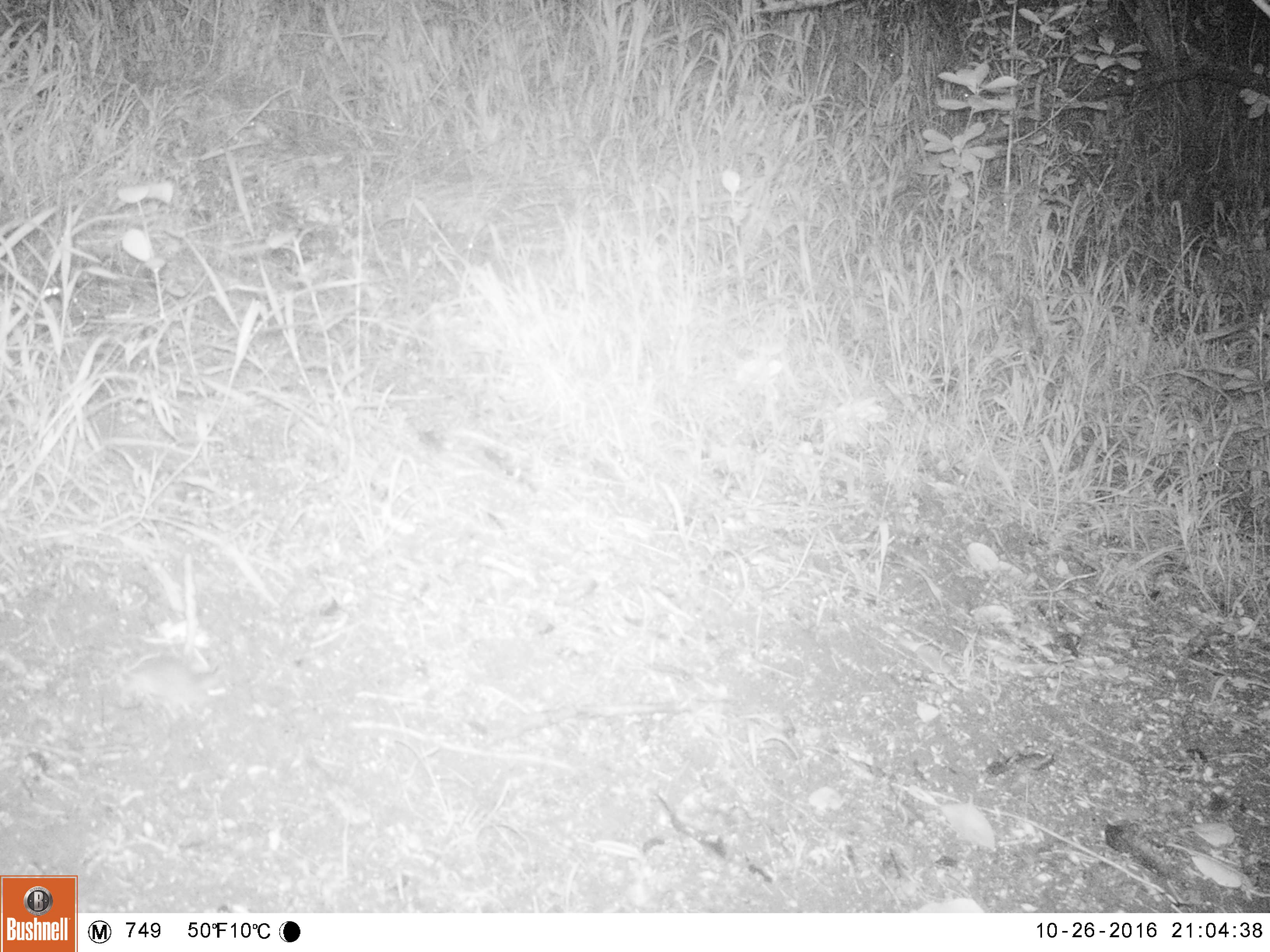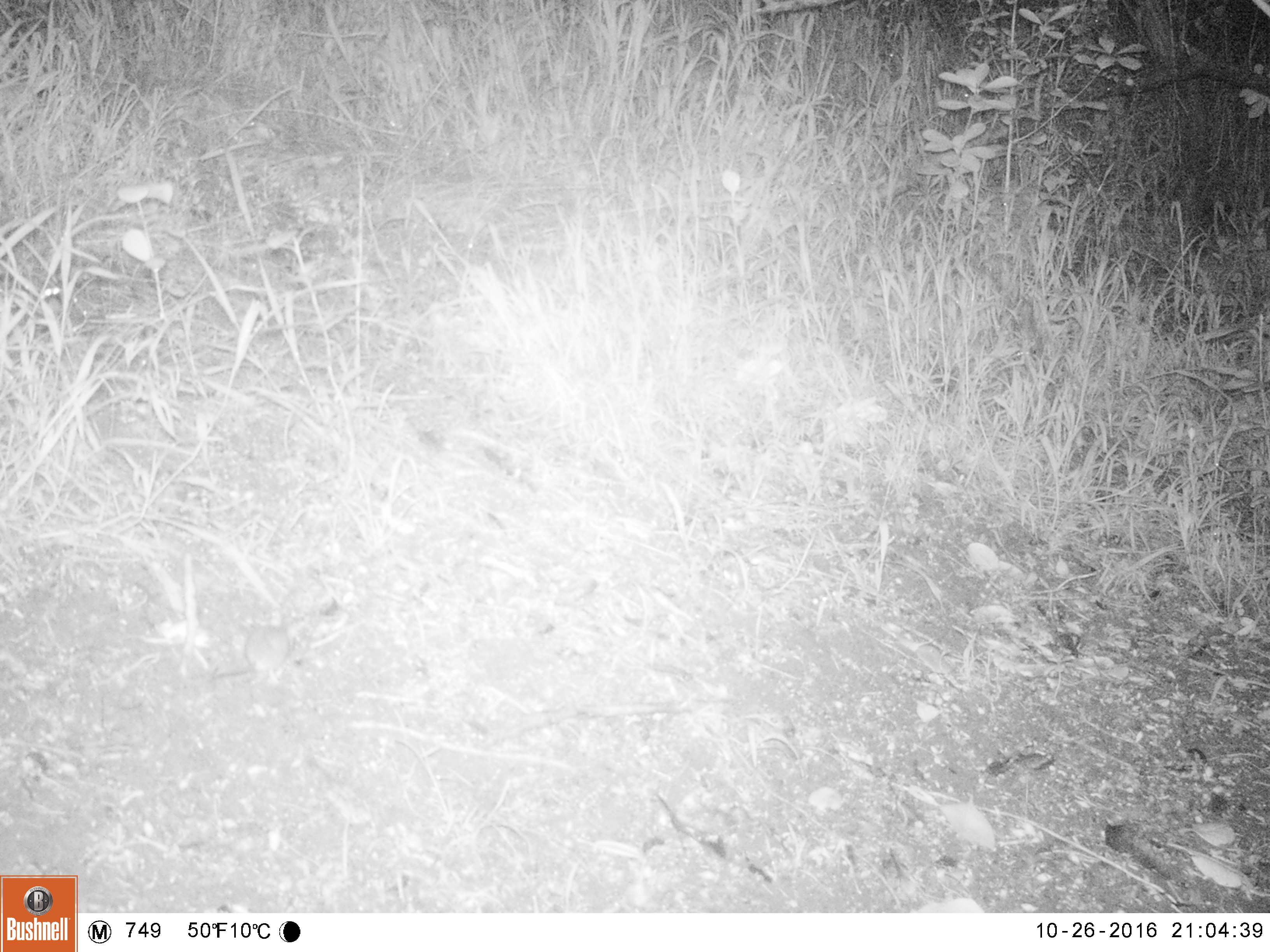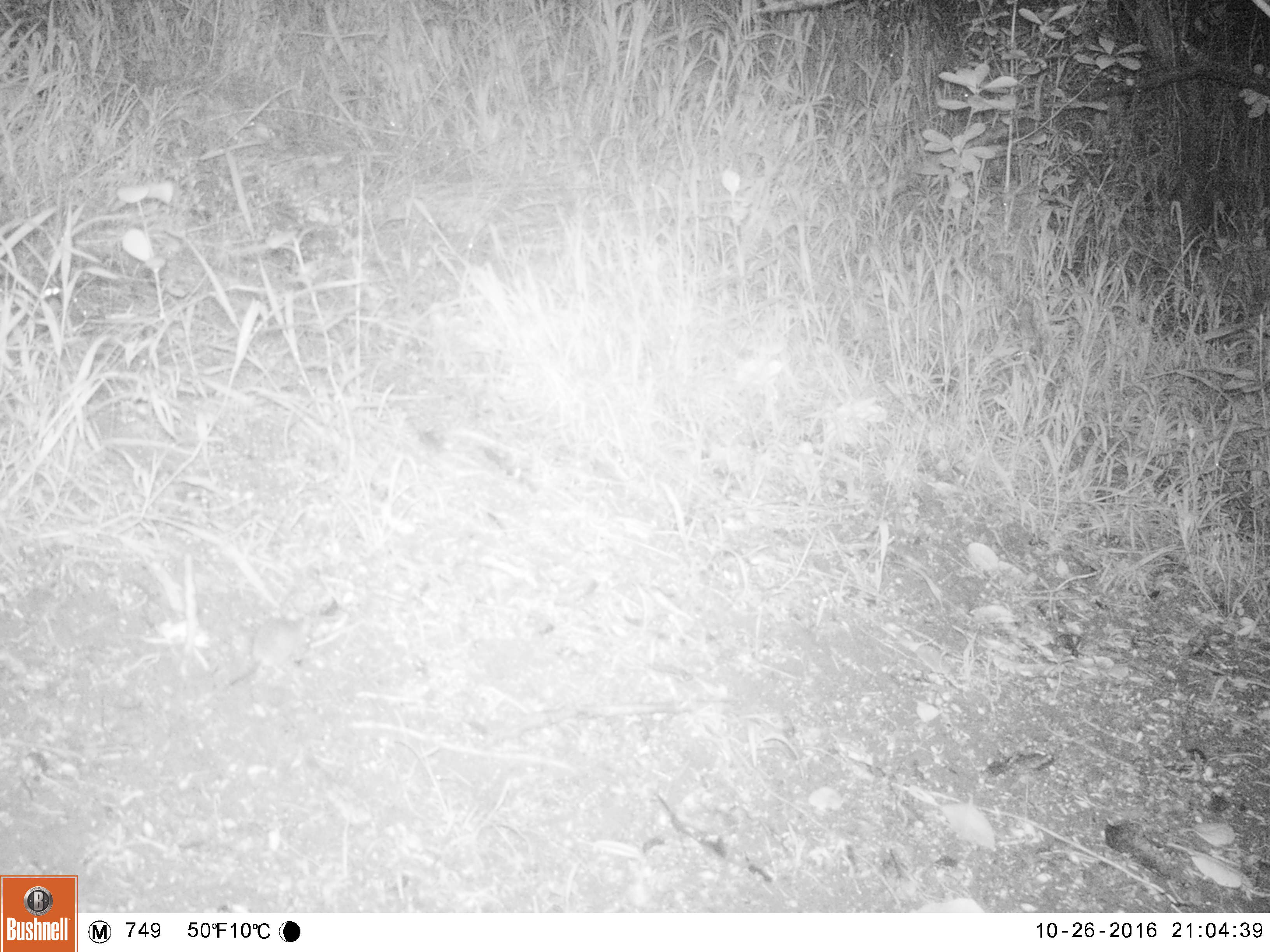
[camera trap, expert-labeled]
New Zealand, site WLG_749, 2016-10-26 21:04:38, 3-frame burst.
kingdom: Animalia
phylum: Chordata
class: Mammalia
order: Rodentia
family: Muridae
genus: Mus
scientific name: Mus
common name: mouse